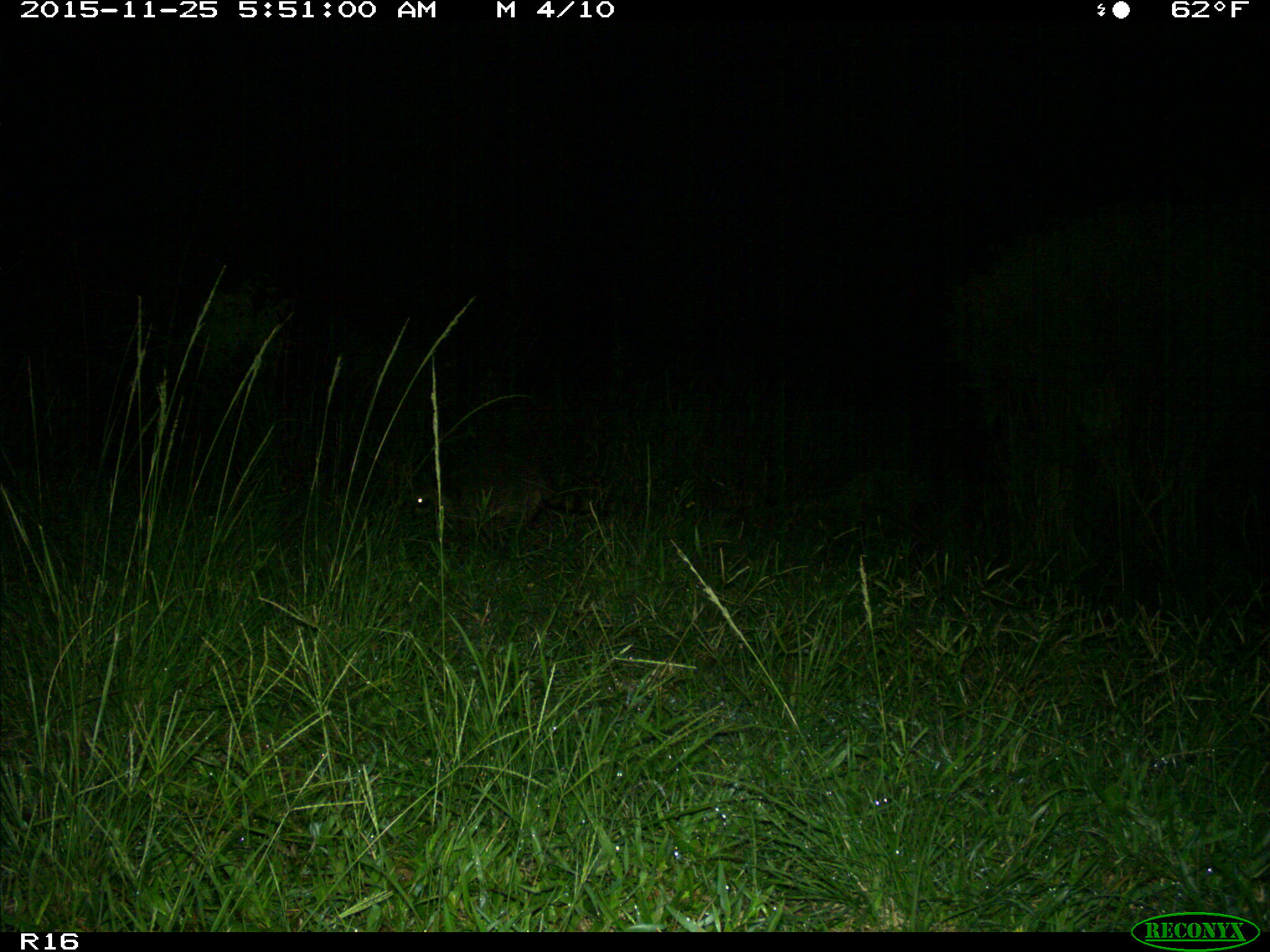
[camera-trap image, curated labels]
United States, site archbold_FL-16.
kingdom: Animalia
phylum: Chordata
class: Mammalia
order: Carnivora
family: Procyonidae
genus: Procyon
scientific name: Procyon lotor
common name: common raccoon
Procyon lotor (common raccoon).